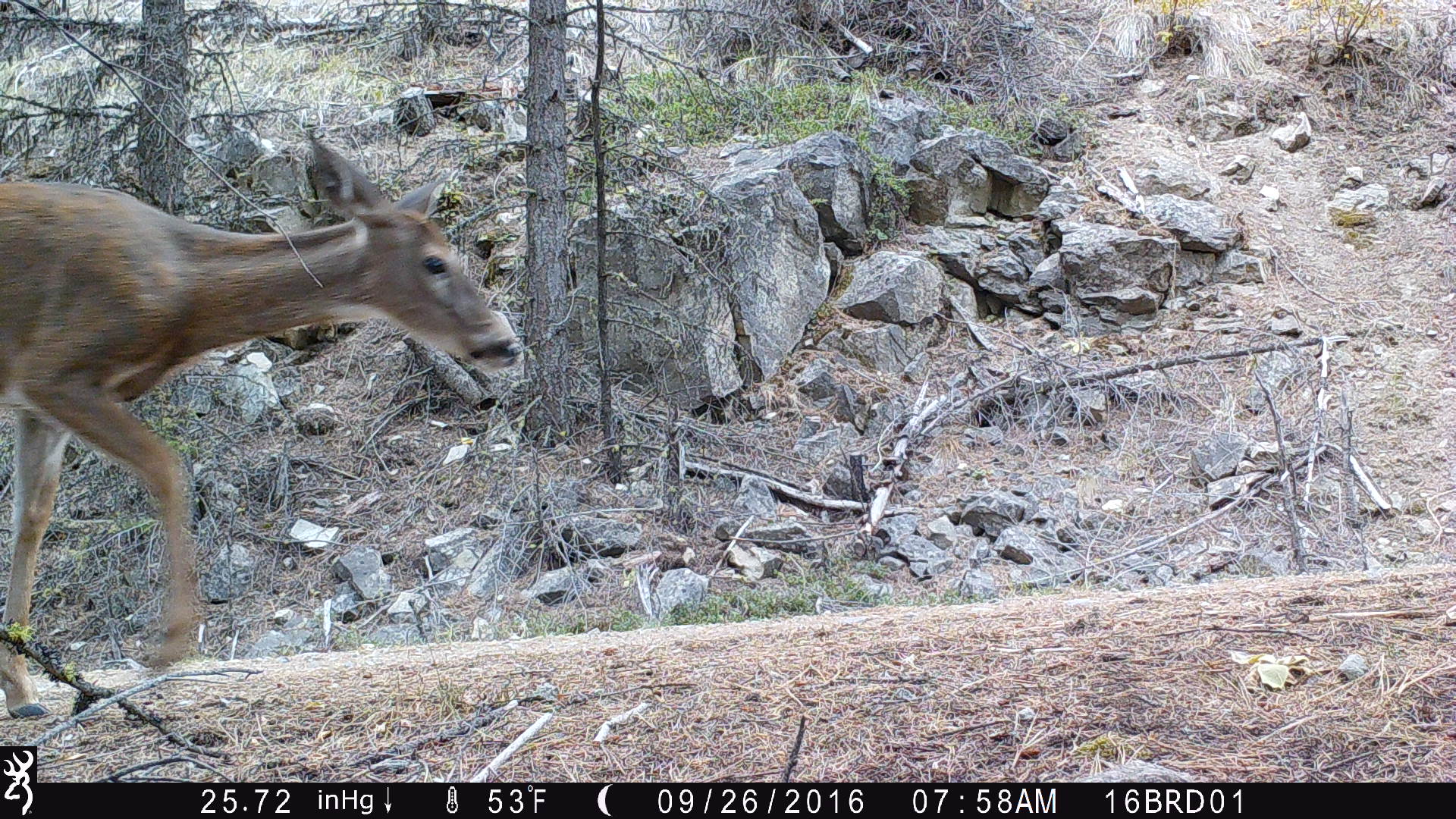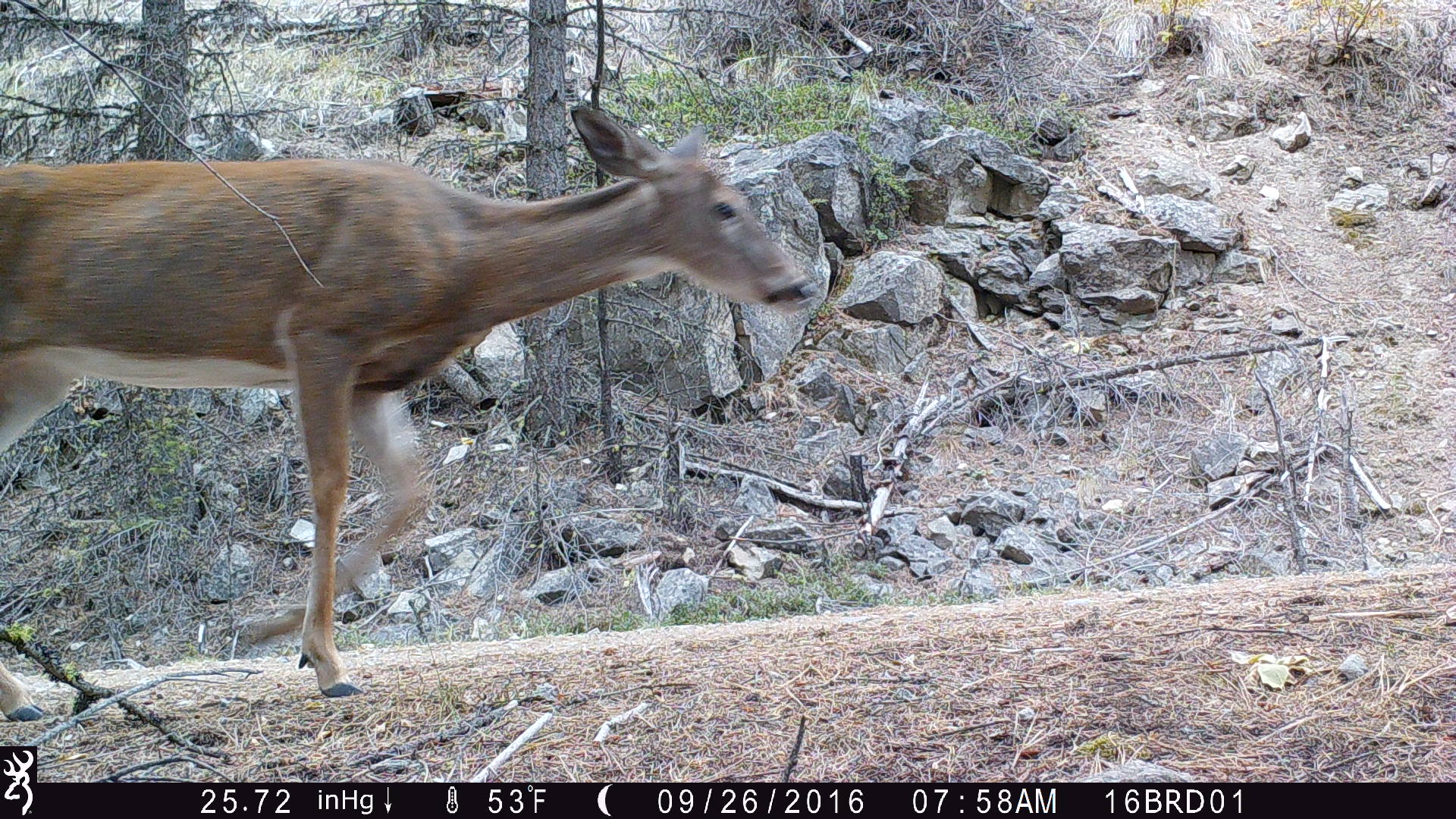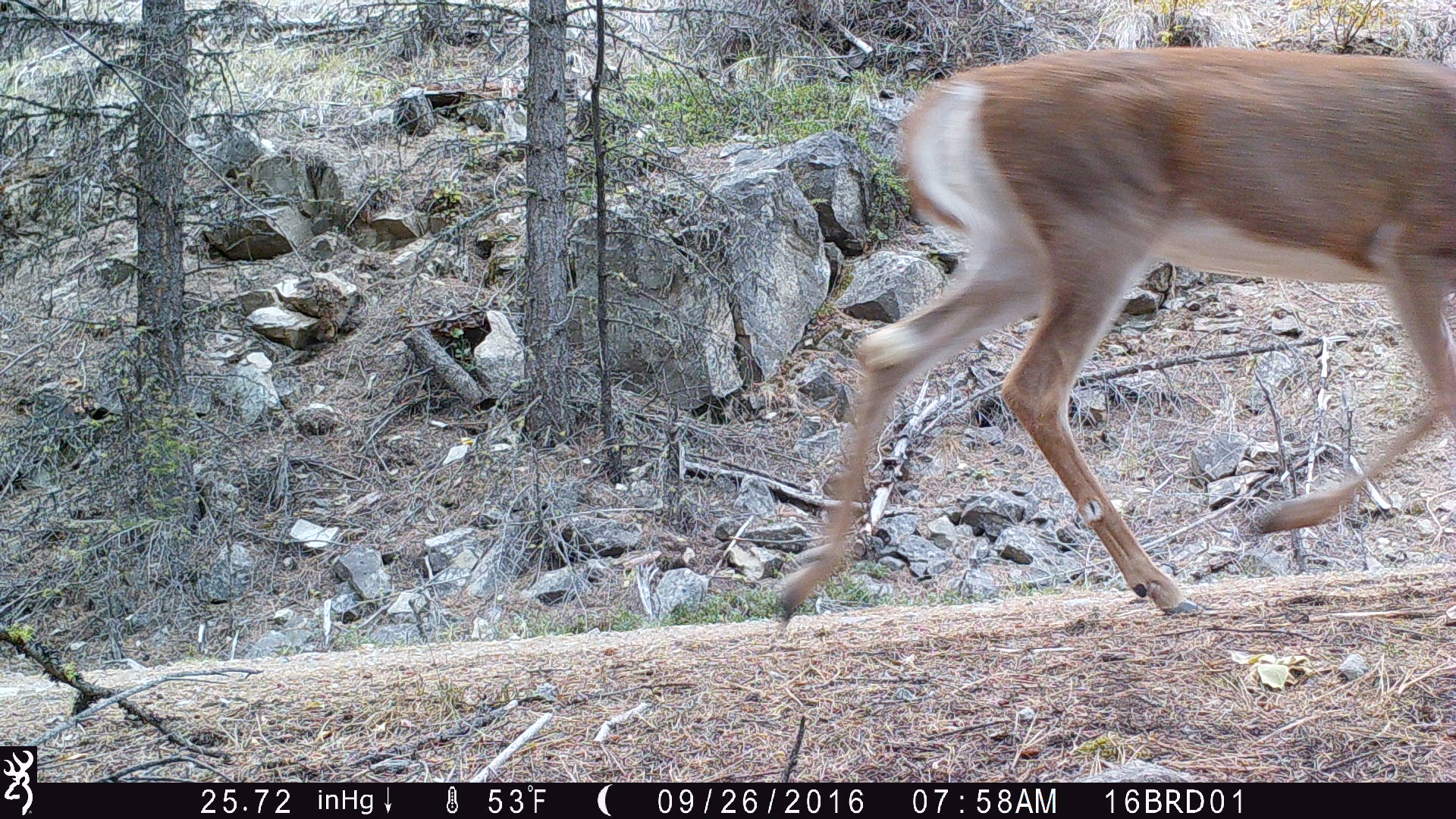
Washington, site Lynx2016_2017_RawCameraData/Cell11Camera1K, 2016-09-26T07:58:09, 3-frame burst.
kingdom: Animalia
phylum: Chordata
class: Mammalia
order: Artiodactyla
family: Cervidae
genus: Odocoileus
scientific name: Odocoileus virginianus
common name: white-tailed deer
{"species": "Odocoileus virginianus (white-tailed deer)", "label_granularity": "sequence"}